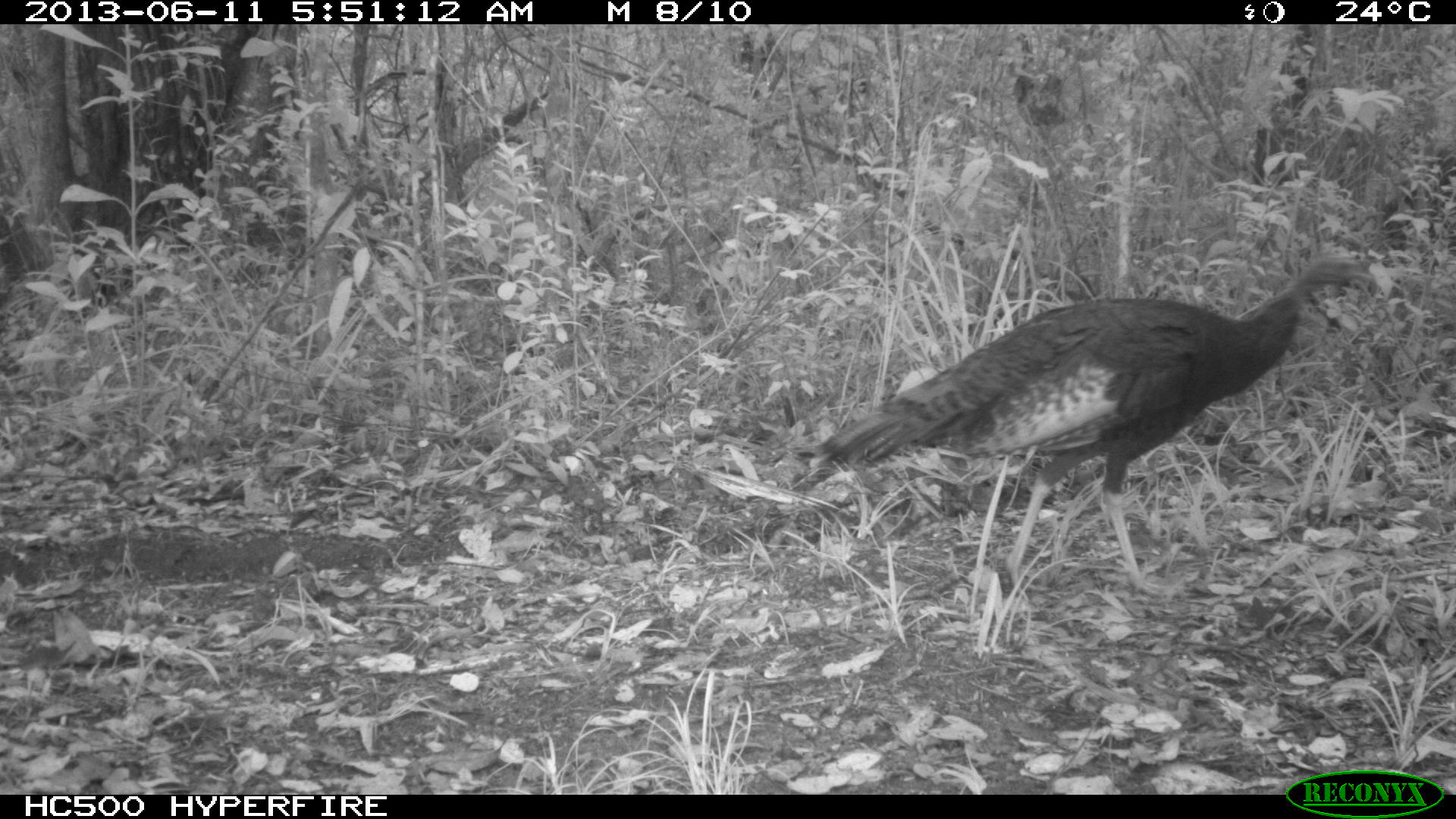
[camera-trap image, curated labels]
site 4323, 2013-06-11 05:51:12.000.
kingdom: Animalia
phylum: Chordata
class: Aves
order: Galliformes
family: Phasianidae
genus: Meleagris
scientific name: Meleagris ocellata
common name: ocellated turkey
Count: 1.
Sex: female.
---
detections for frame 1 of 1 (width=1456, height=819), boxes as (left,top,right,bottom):
meleagris ocellata: (802,248,1375,598)